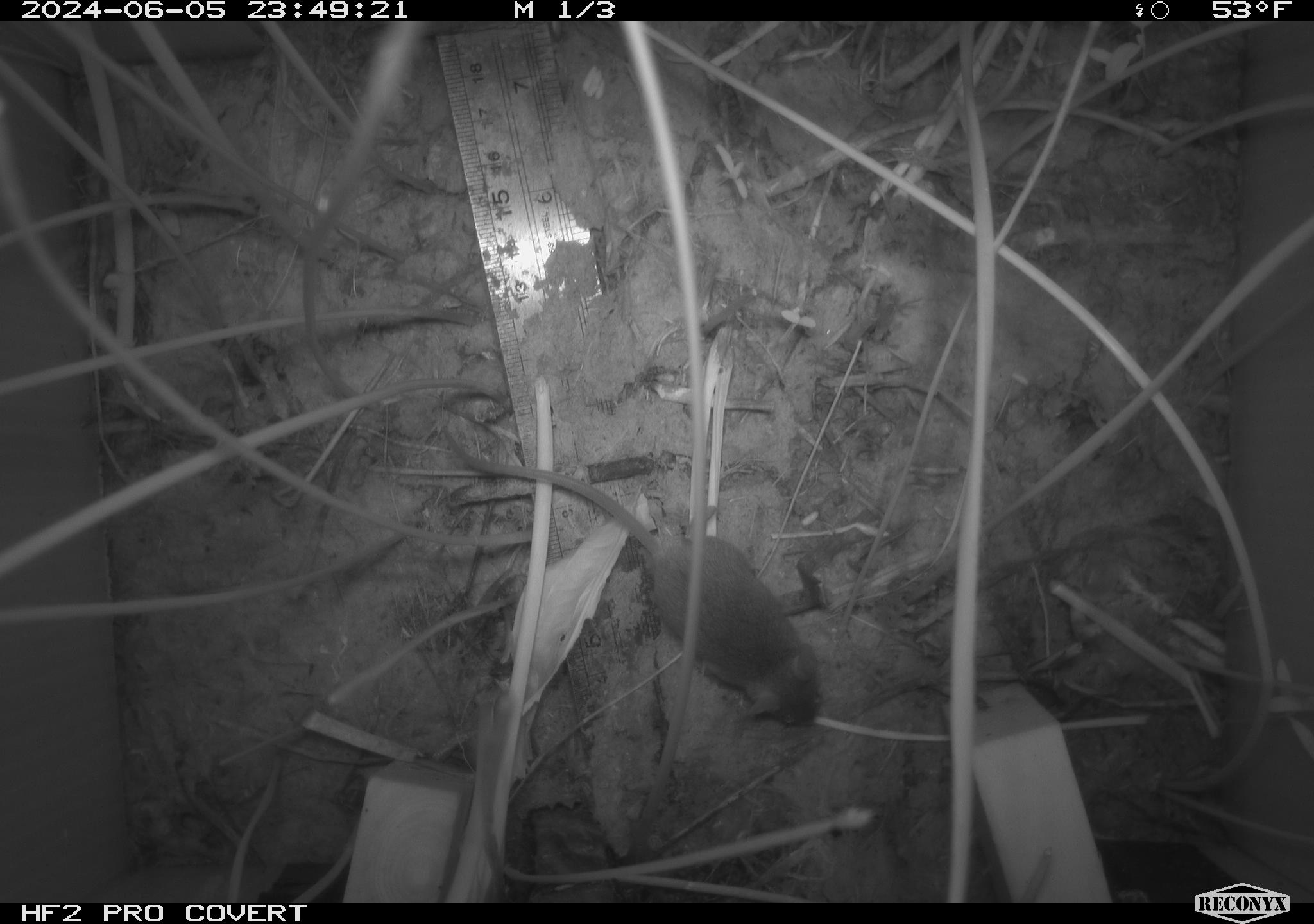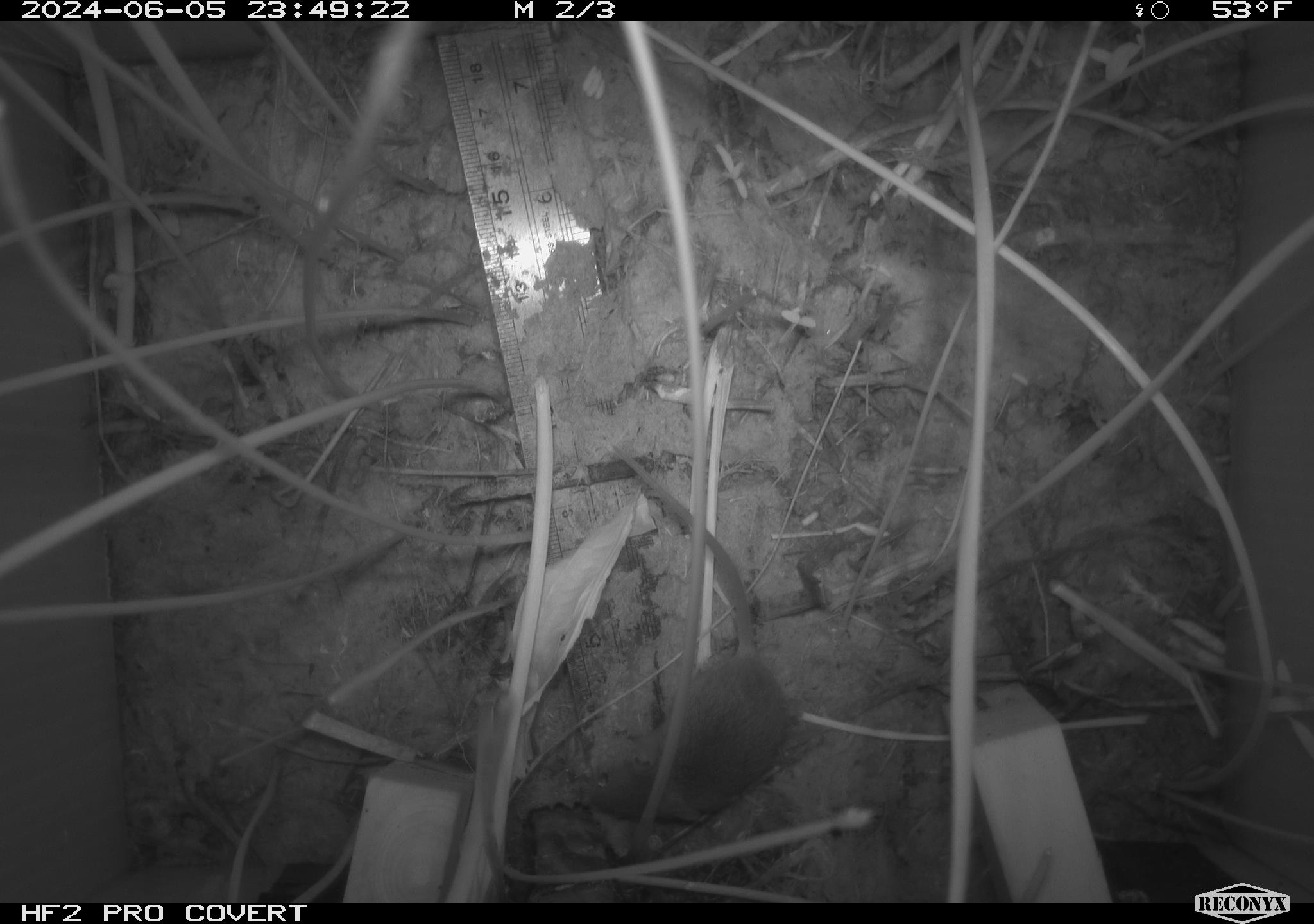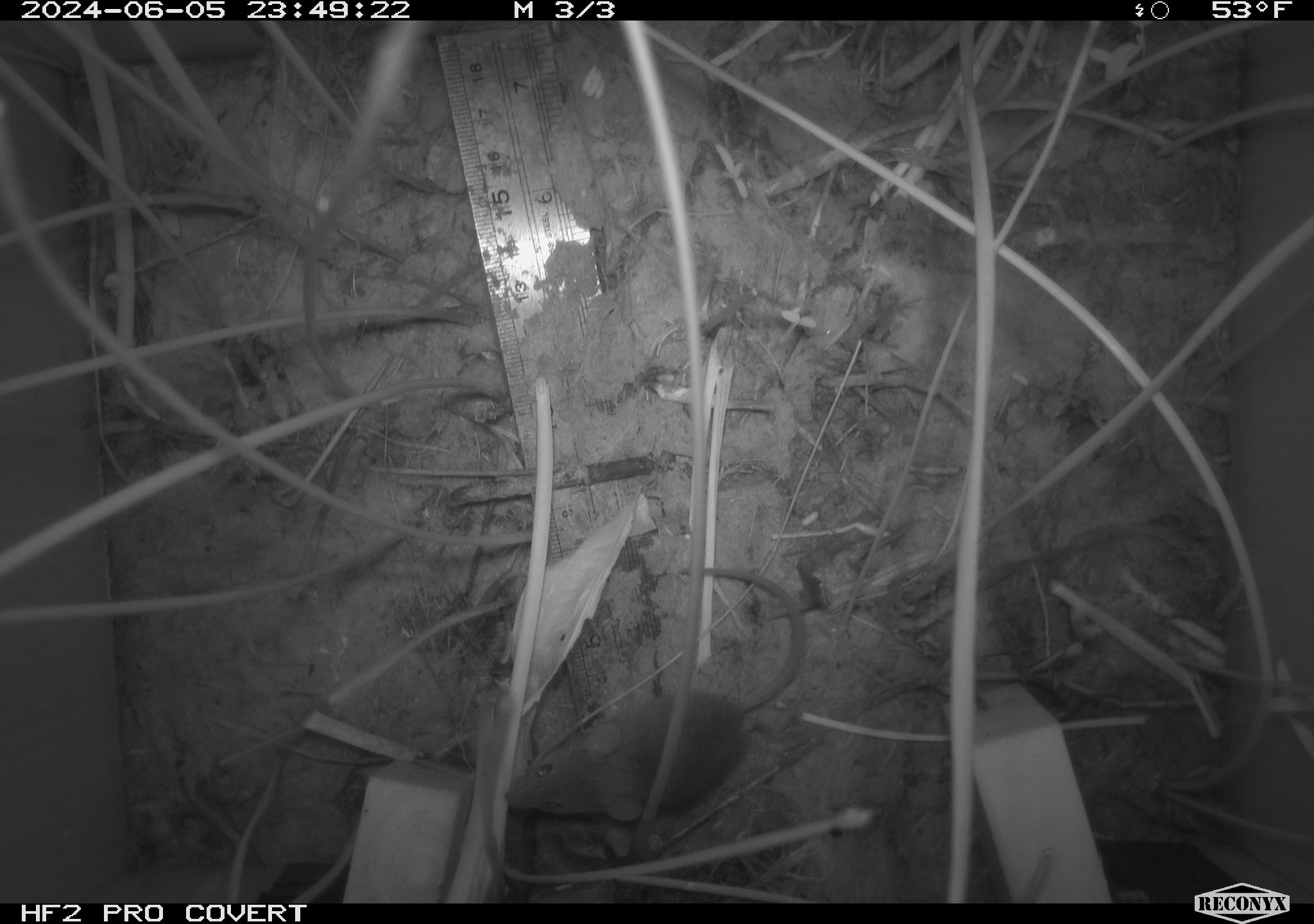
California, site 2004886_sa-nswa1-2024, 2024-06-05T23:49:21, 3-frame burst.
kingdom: Animalia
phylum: Chordata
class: Mammalia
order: Rodentia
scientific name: Rodentia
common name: rodent